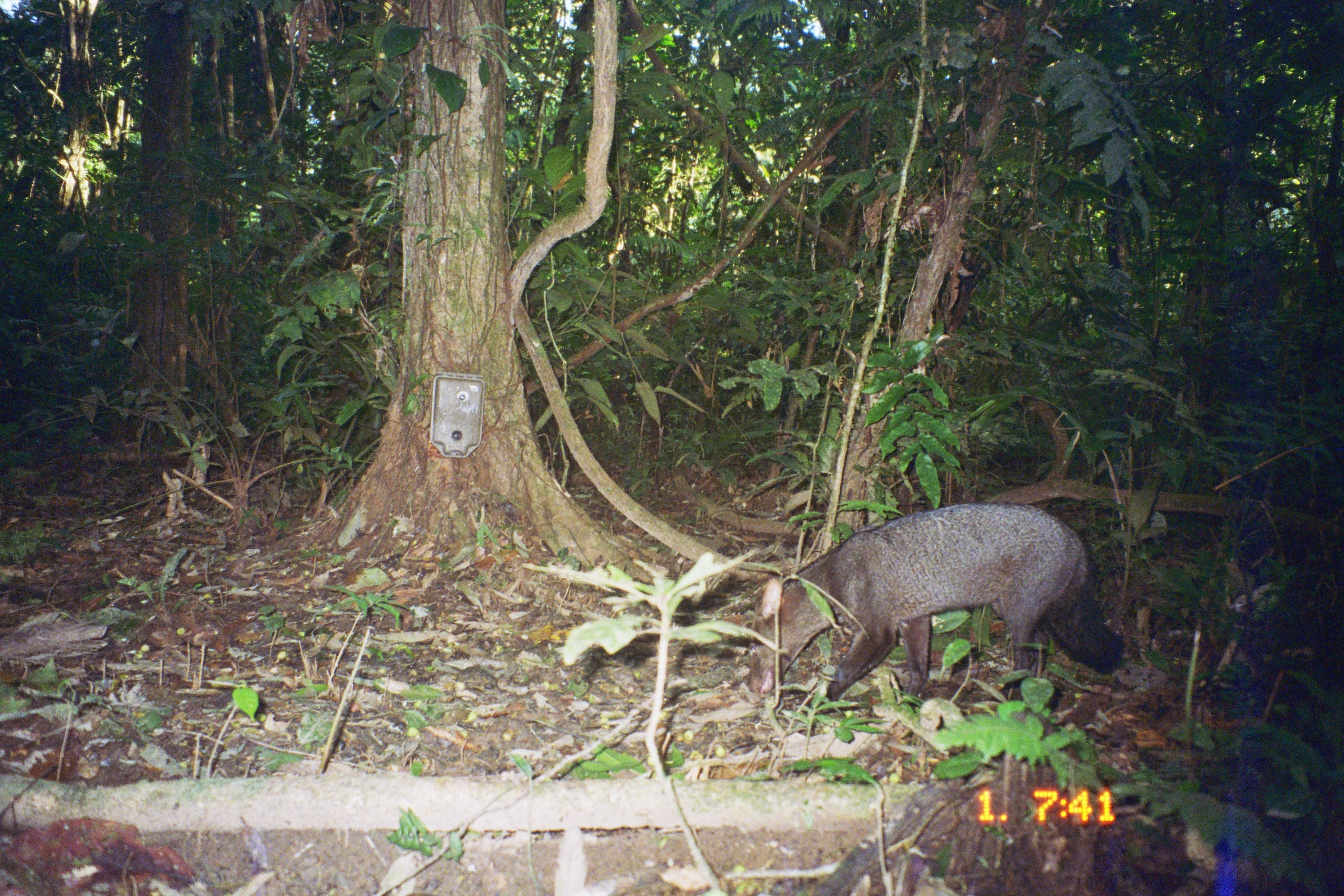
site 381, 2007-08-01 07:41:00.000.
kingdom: Animalia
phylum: Chordata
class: Mammalia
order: Carnivora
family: Canidae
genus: Atelocynus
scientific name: Atelocynus microtis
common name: short-eared dog